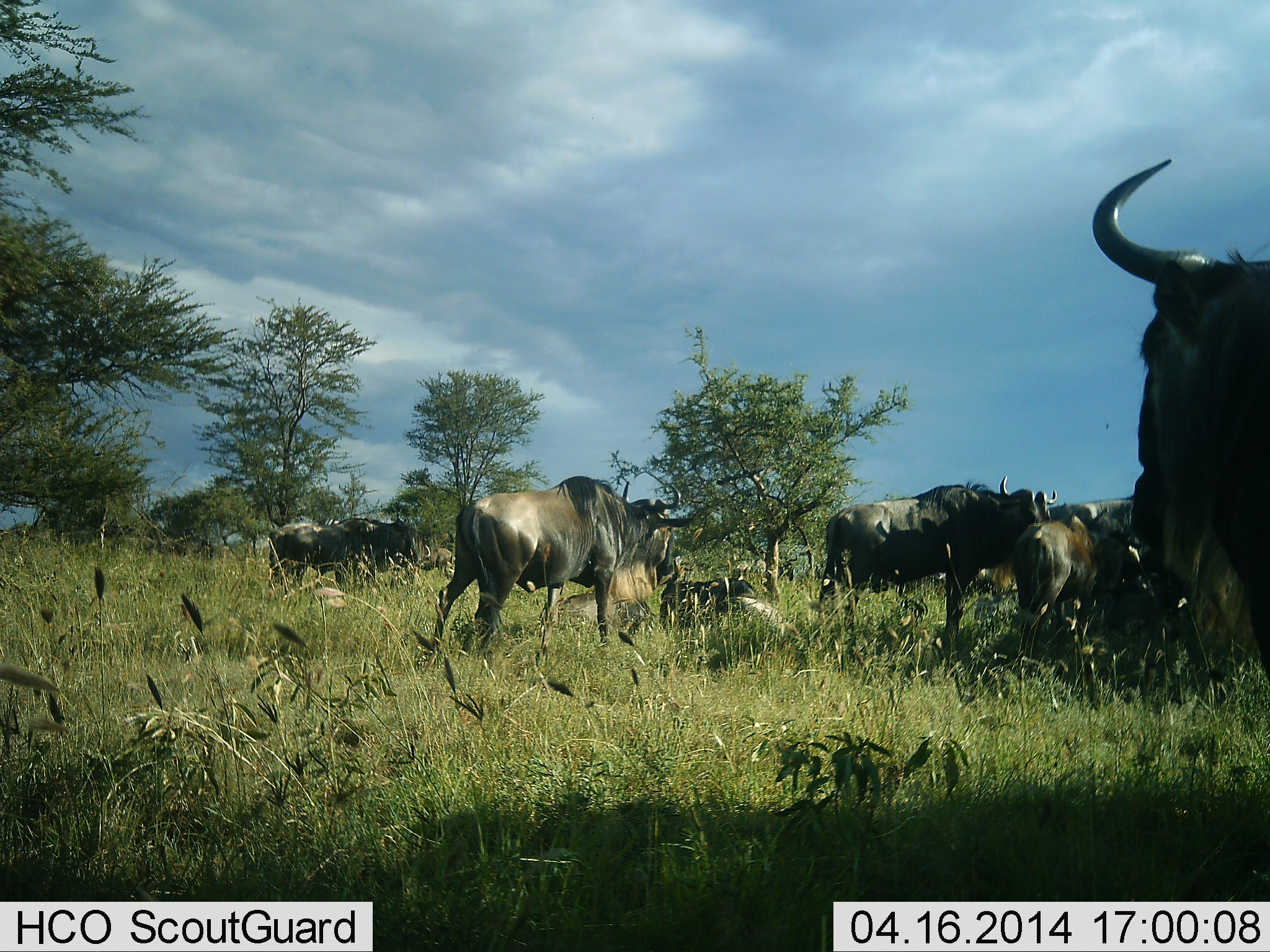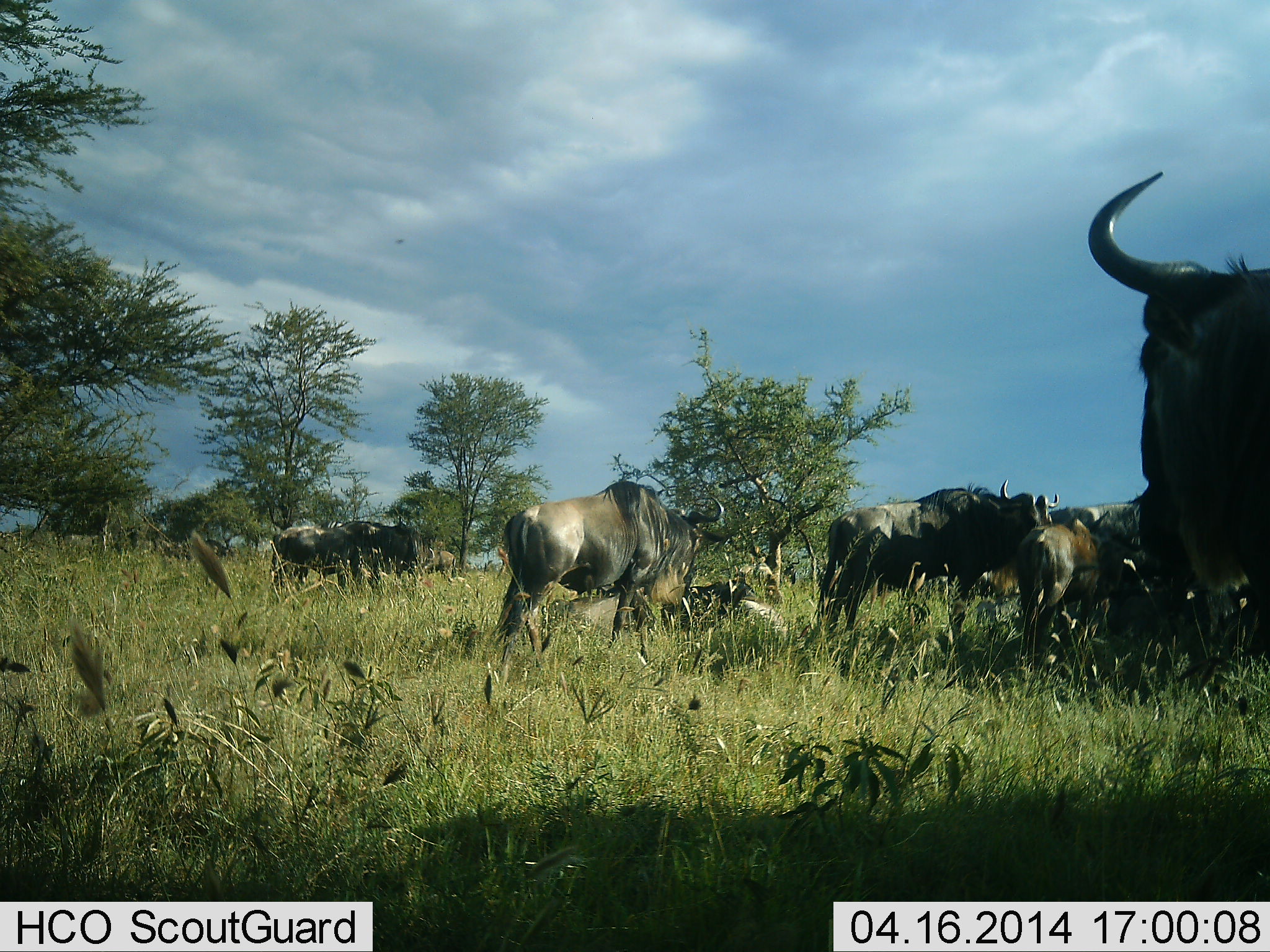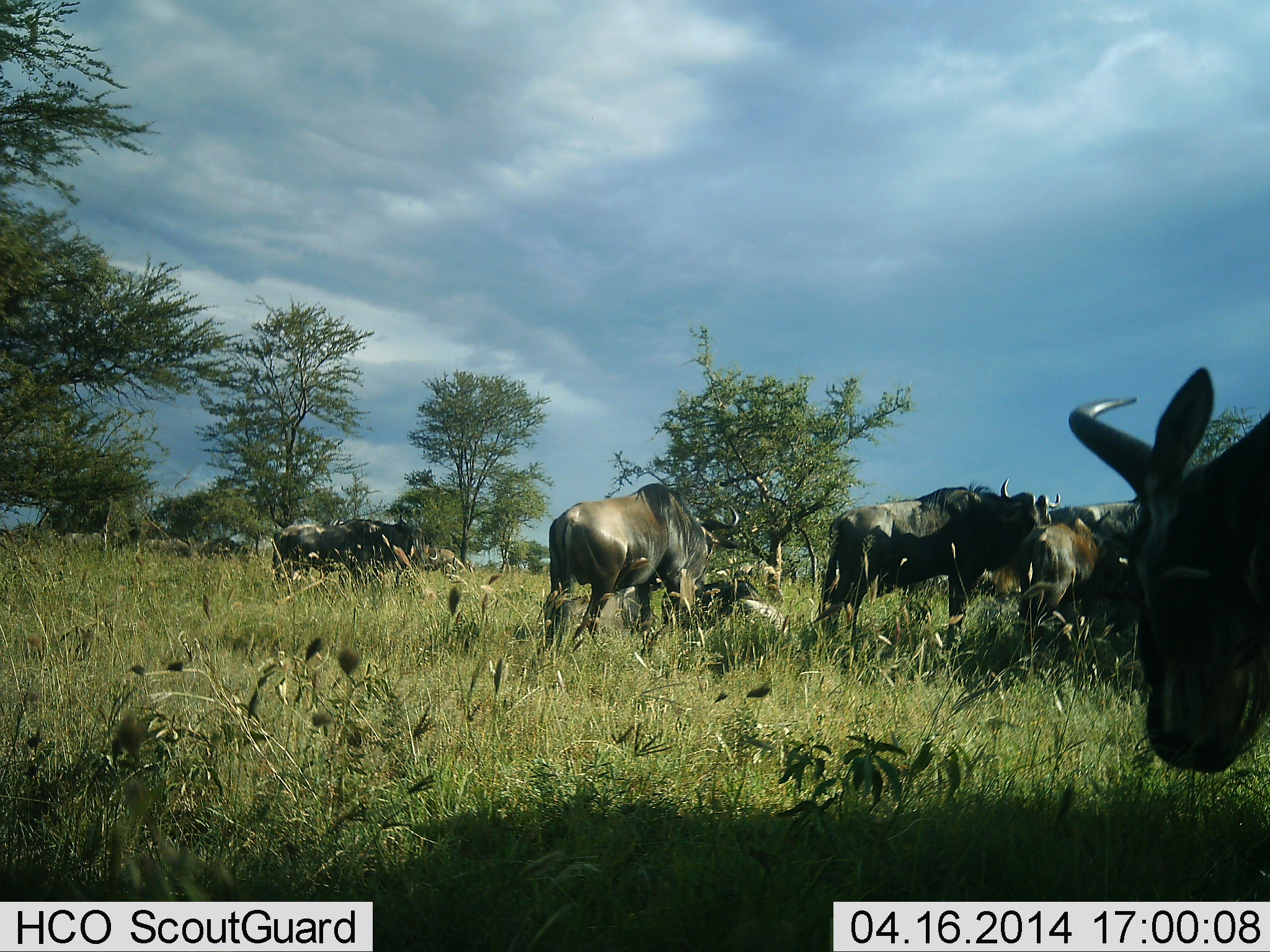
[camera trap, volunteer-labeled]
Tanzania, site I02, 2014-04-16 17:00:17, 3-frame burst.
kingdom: Animalia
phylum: Chordata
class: Mammalia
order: Artiodactyla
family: Bovidae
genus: Connochaetes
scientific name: Connochaetes taurinus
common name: blue wildebeest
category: wildebeest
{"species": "wildebeest (blue wildebeest) (Connochaetes taurinus)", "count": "11-50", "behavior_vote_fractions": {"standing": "80%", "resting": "80%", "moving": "50%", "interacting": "10%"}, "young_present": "10%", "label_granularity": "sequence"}